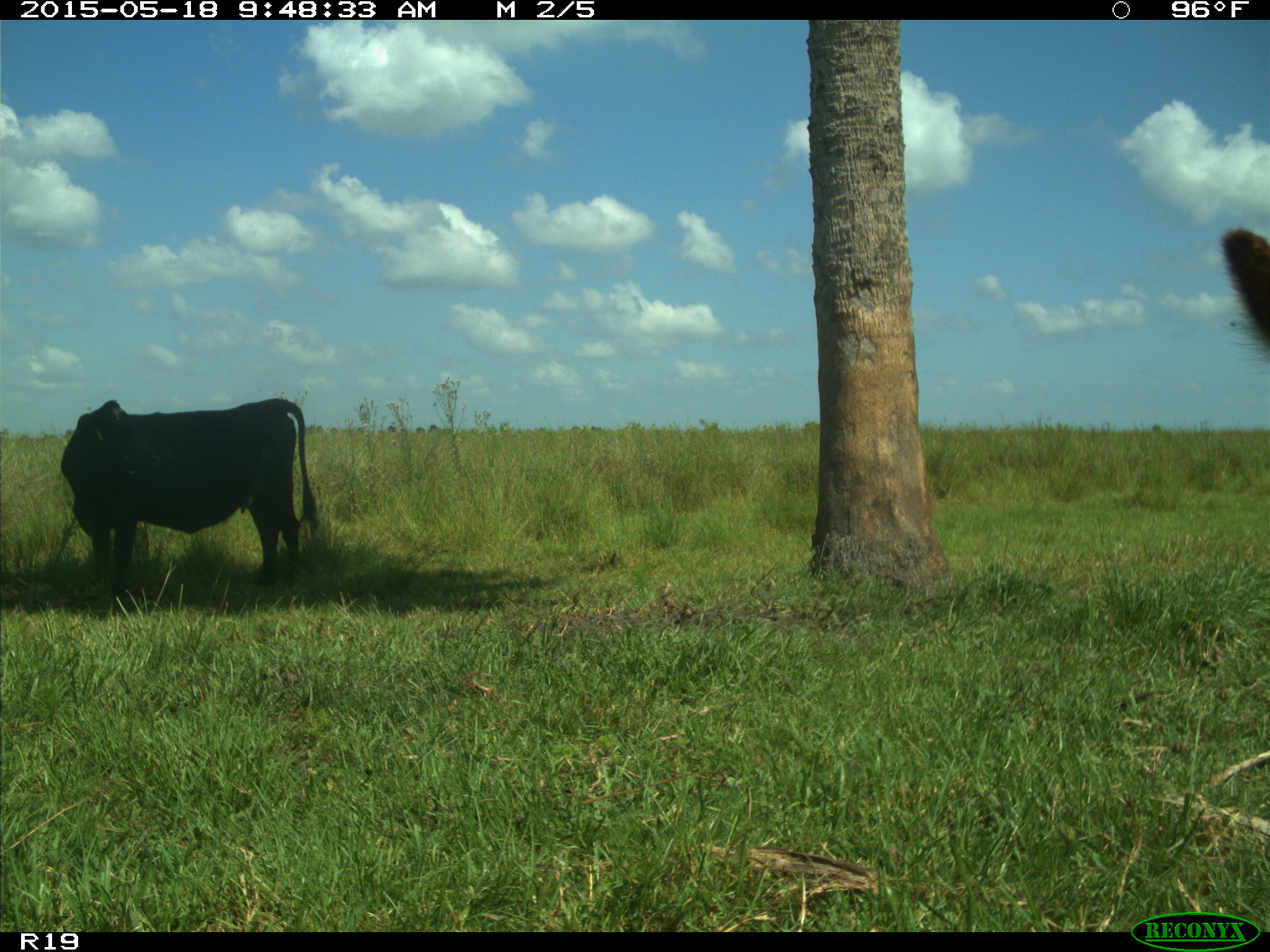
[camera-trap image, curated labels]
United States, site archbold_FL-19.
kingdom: Animalia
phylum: Chordata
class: Mammalia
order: Artiodactyla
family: Bovidae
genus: Bos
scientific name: Bos taurus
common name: domestic cow